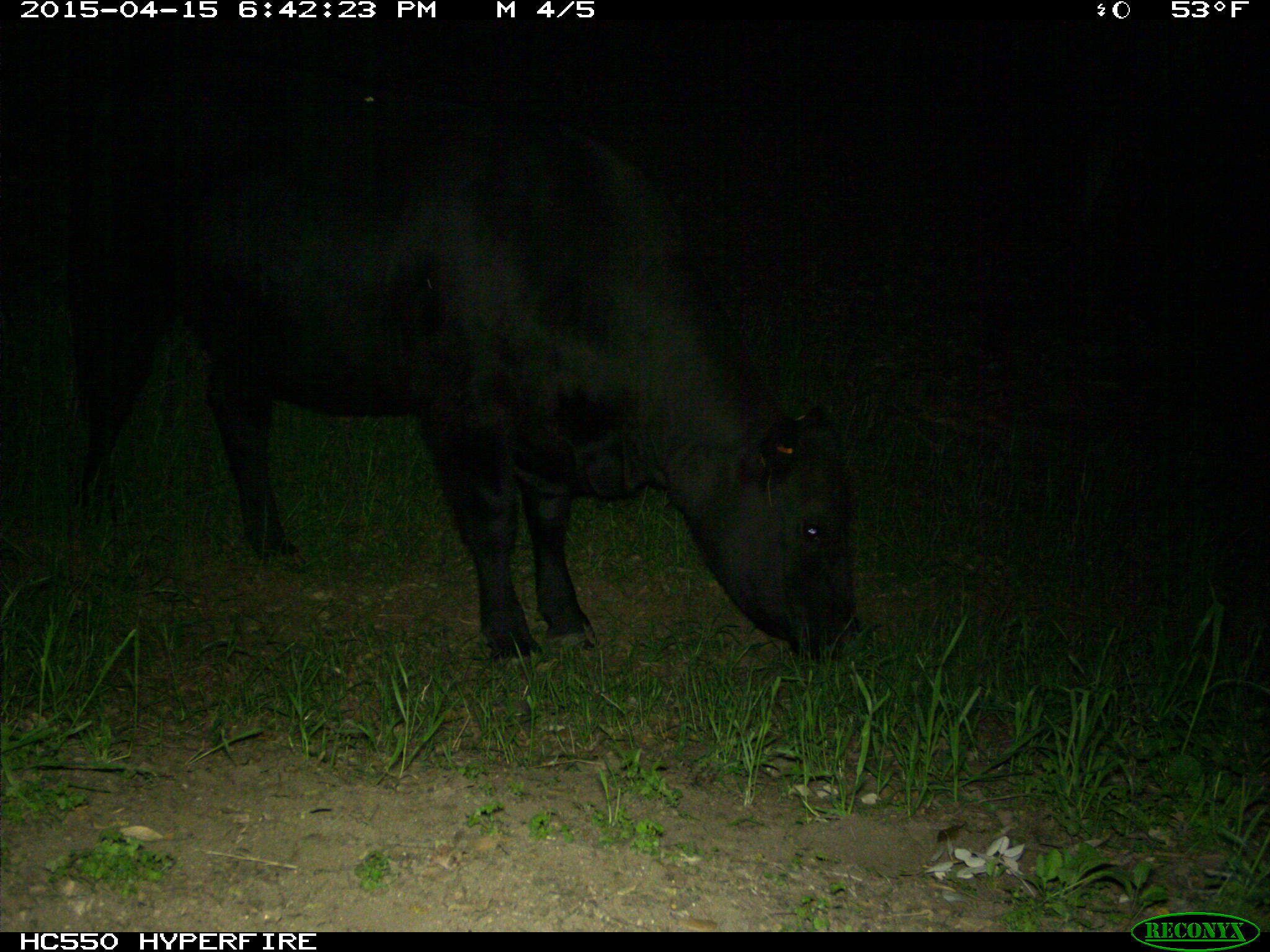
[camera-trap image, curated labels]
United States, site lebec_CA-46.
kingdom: Animalia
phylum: Chordata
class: Mammalia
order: Artiodactyla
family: Bovidae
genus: Bos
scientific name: Bos taurus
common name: domestic cow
Bos taurus (domestic cow).